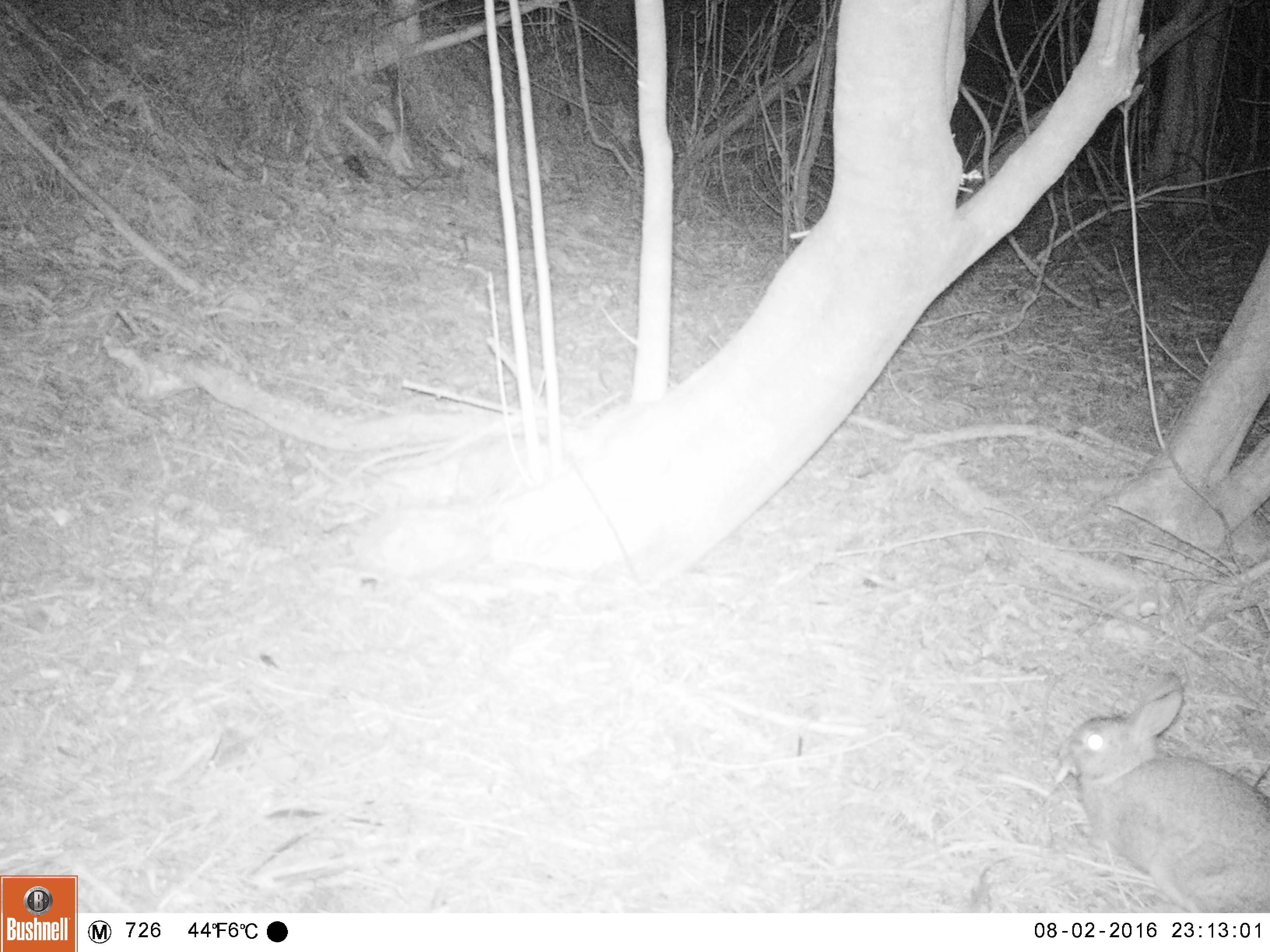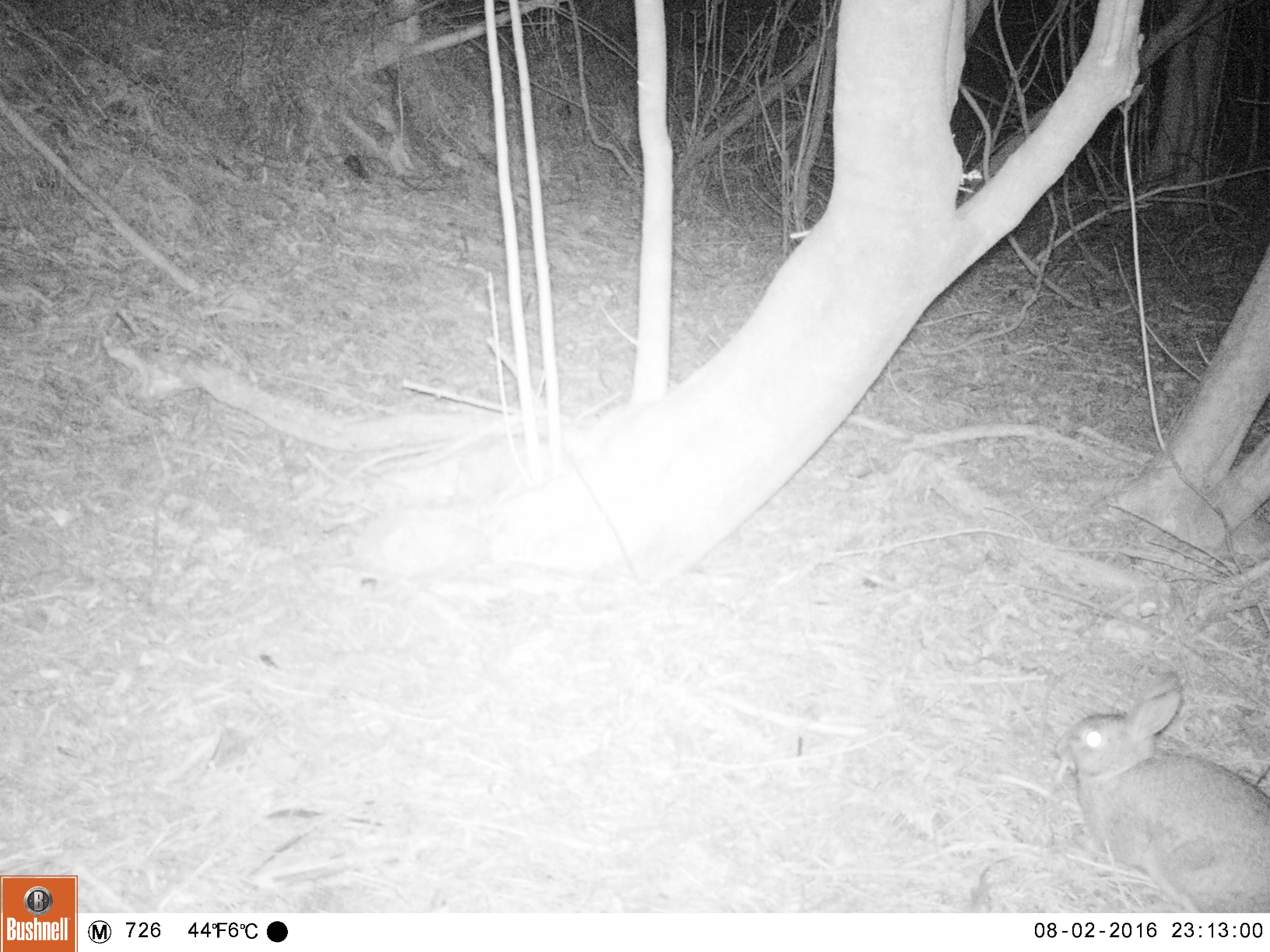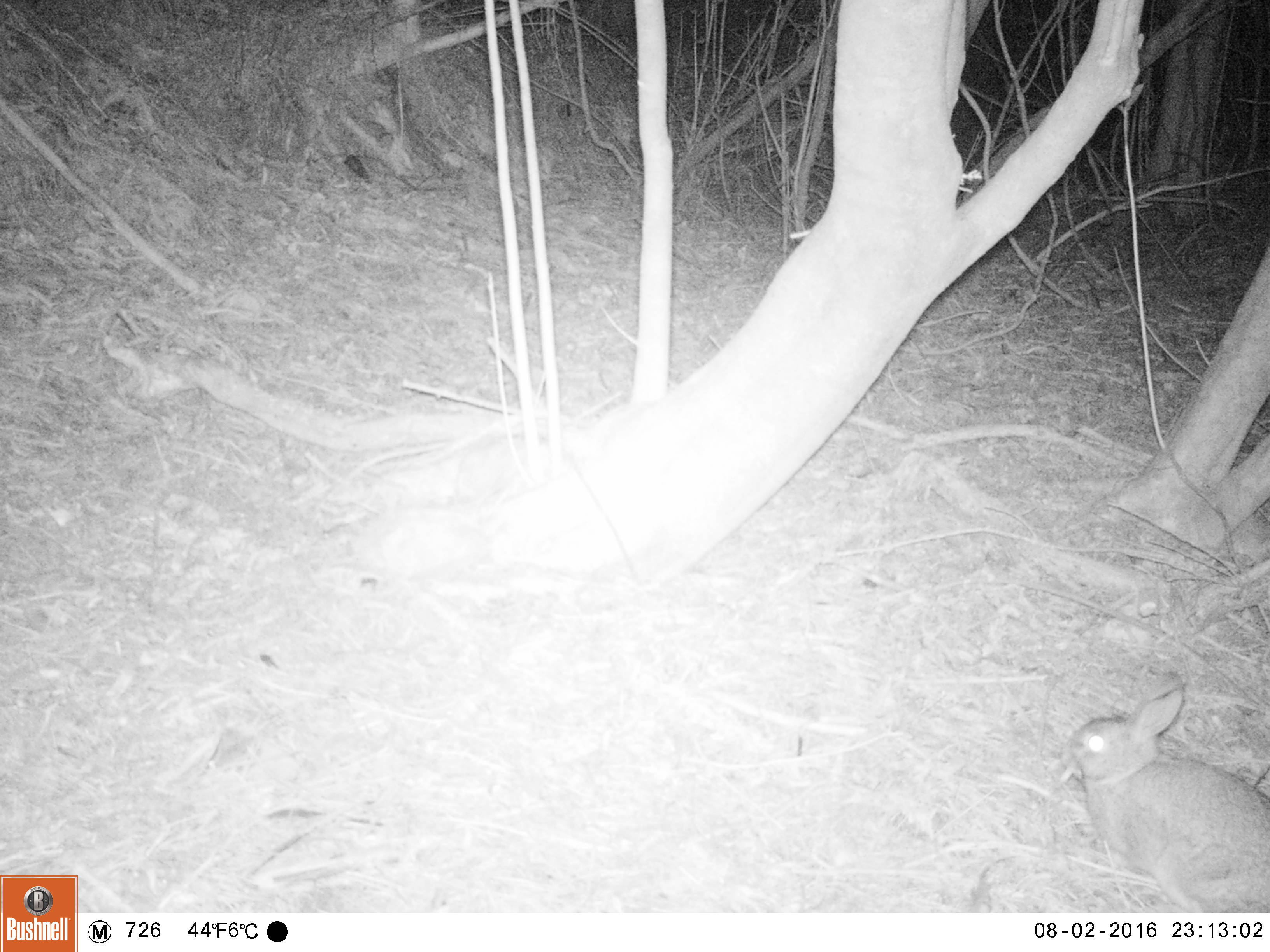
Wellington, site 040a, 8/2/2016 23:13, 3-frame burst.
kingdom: Animalia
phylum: Chordata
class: Mammalia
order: Lagomorpha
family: Leporidae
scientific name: Leporidae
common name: rabbit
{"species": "rabbit (Leporidae)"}